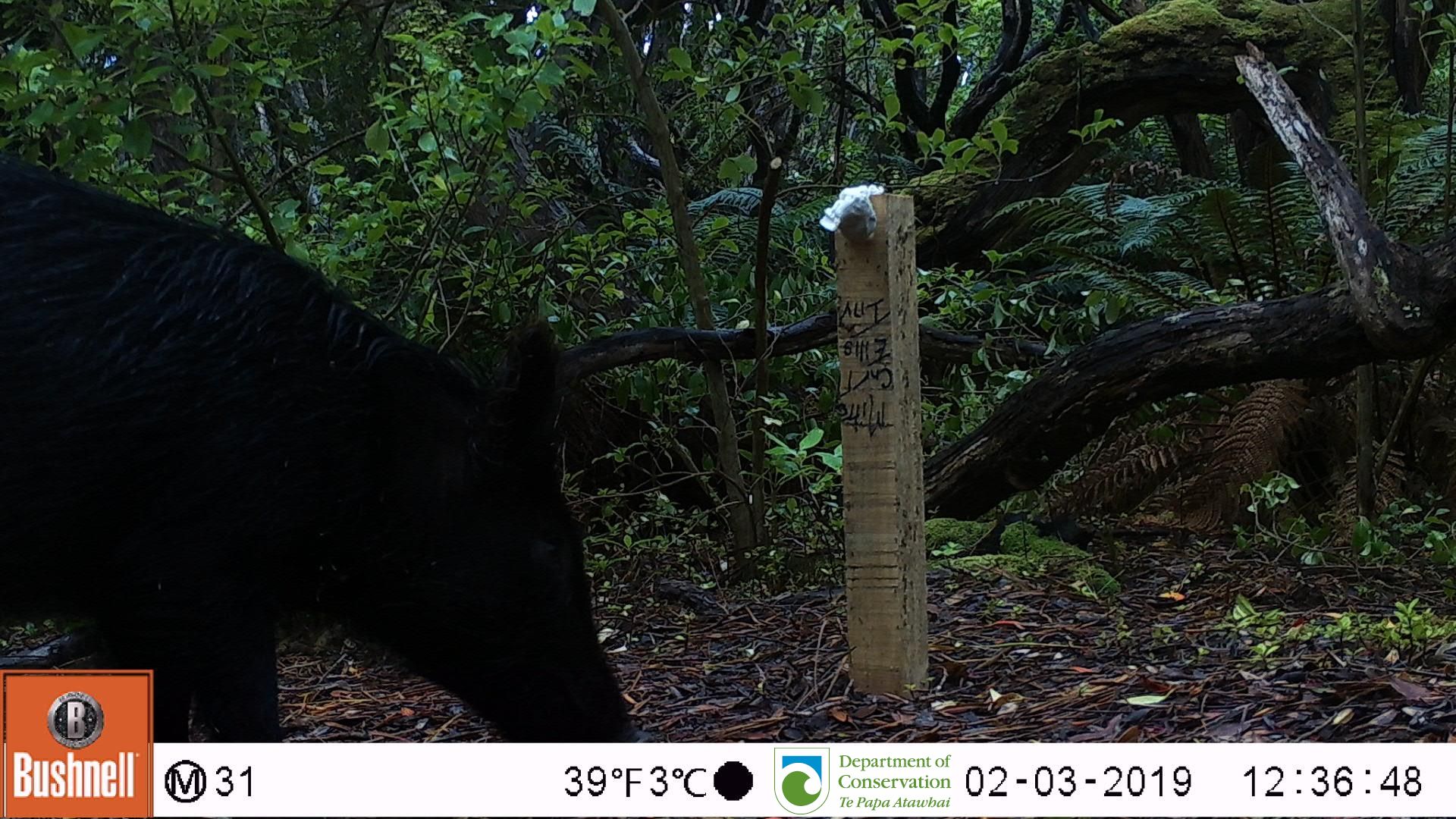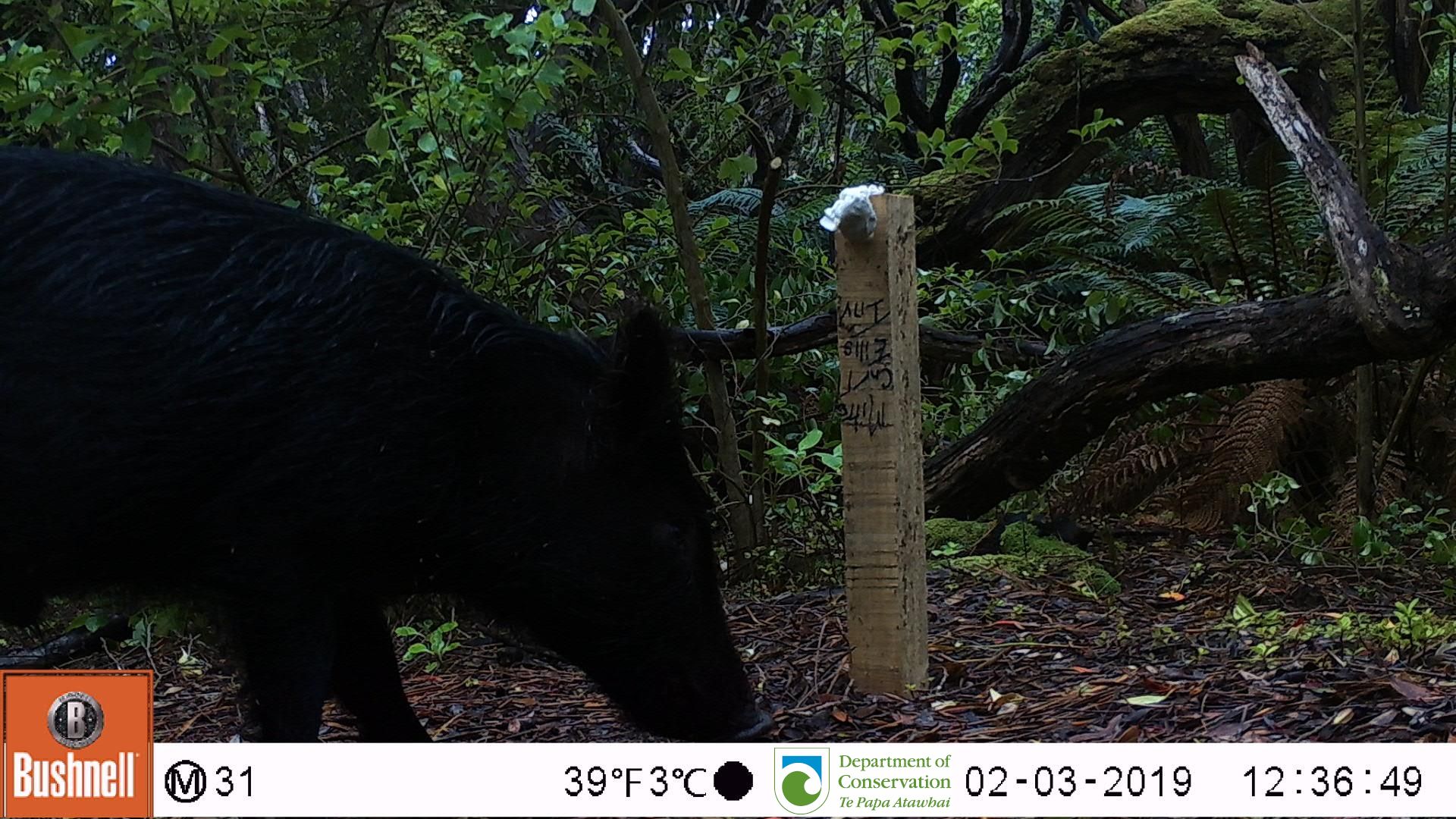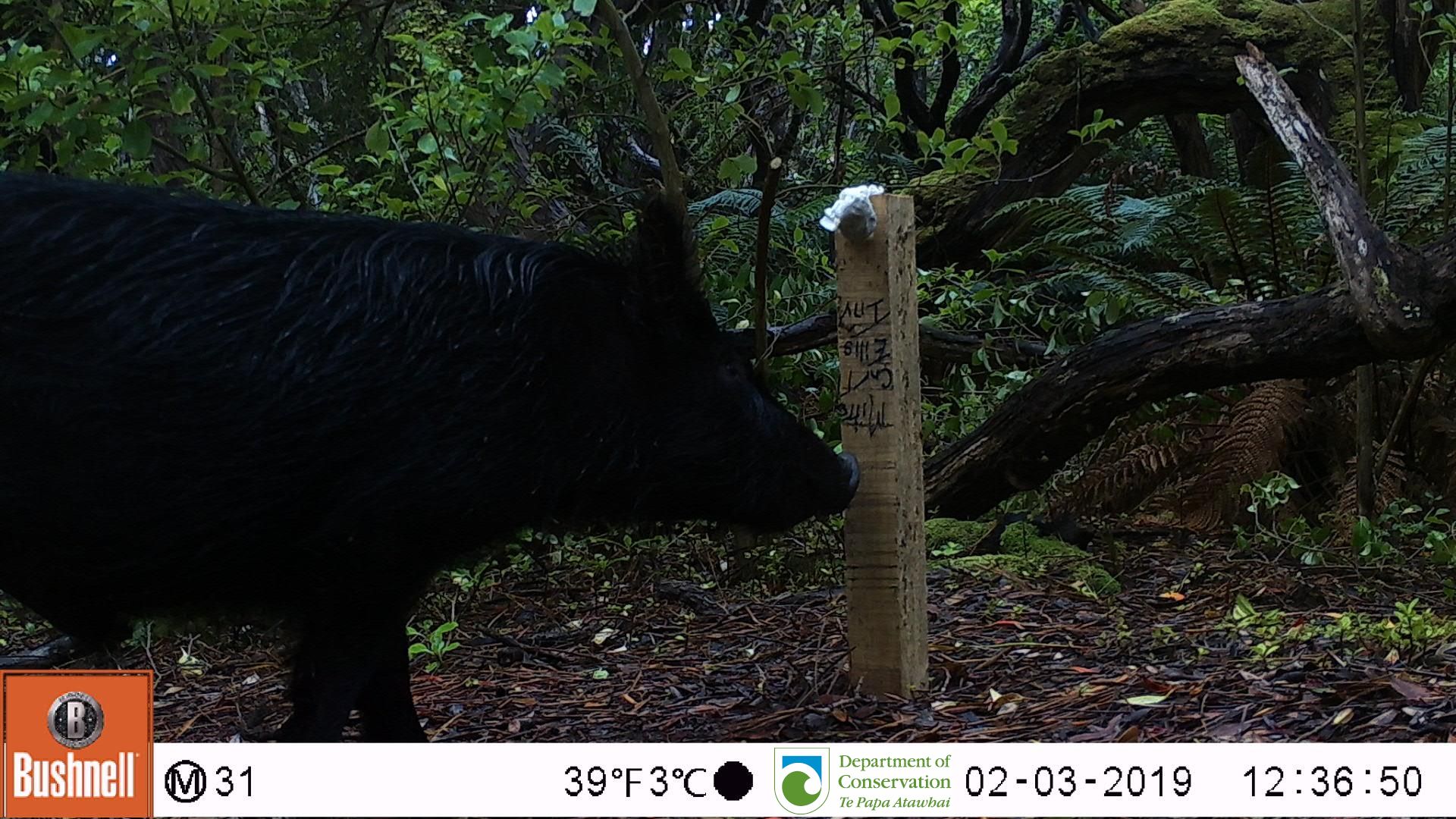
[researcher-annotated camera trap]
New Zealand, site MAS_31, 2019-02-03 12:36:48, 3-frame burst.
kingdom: Animalia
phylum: Chordata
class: Mammalia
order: Artiodactyla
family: Suidae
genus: Sus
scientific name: Sus scrofa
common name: pig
Pig (Sus scrofa).